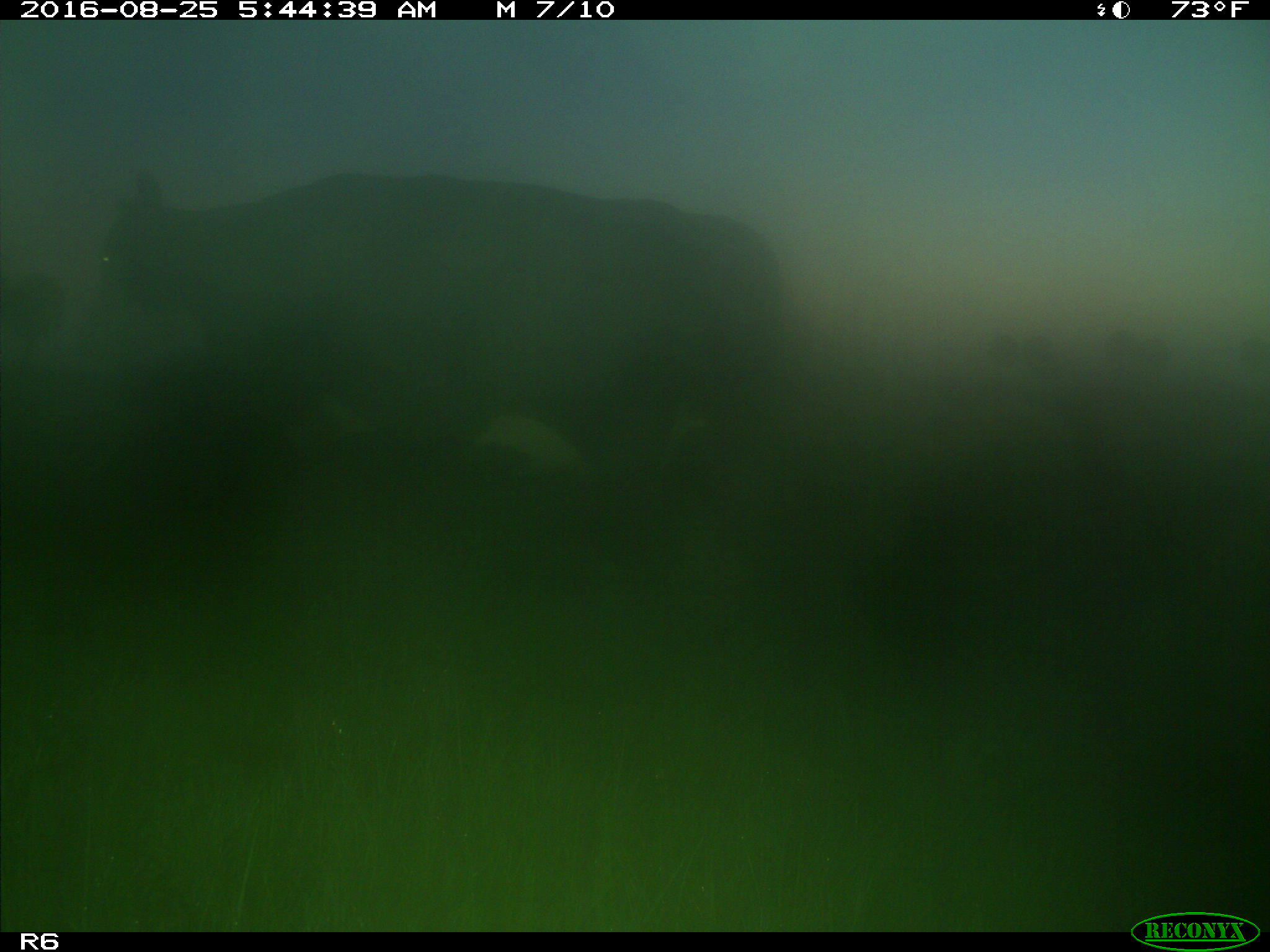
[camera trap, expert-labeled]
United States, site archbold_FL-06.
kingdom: Animalia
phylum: Chordata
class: Mammalia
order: Artiodactyla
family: Bovidae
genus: Bos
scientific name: Bos taurus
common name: domestic cow